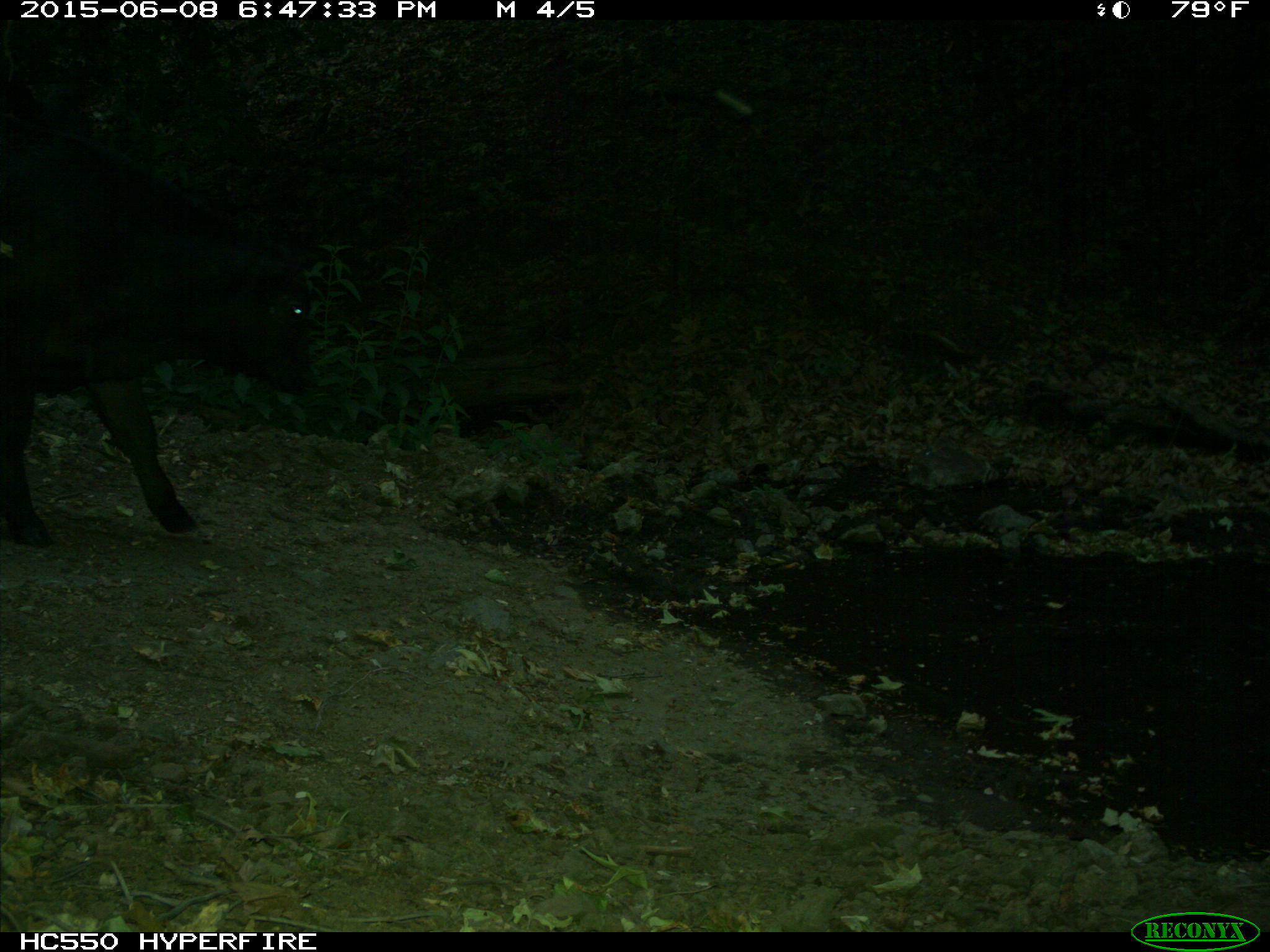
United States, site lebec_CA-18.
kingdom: Animalia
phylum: Chordata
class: Mammalia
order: Artiodactyla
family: Bovidae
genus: Bos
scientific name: Bos taurus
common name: domestic cow